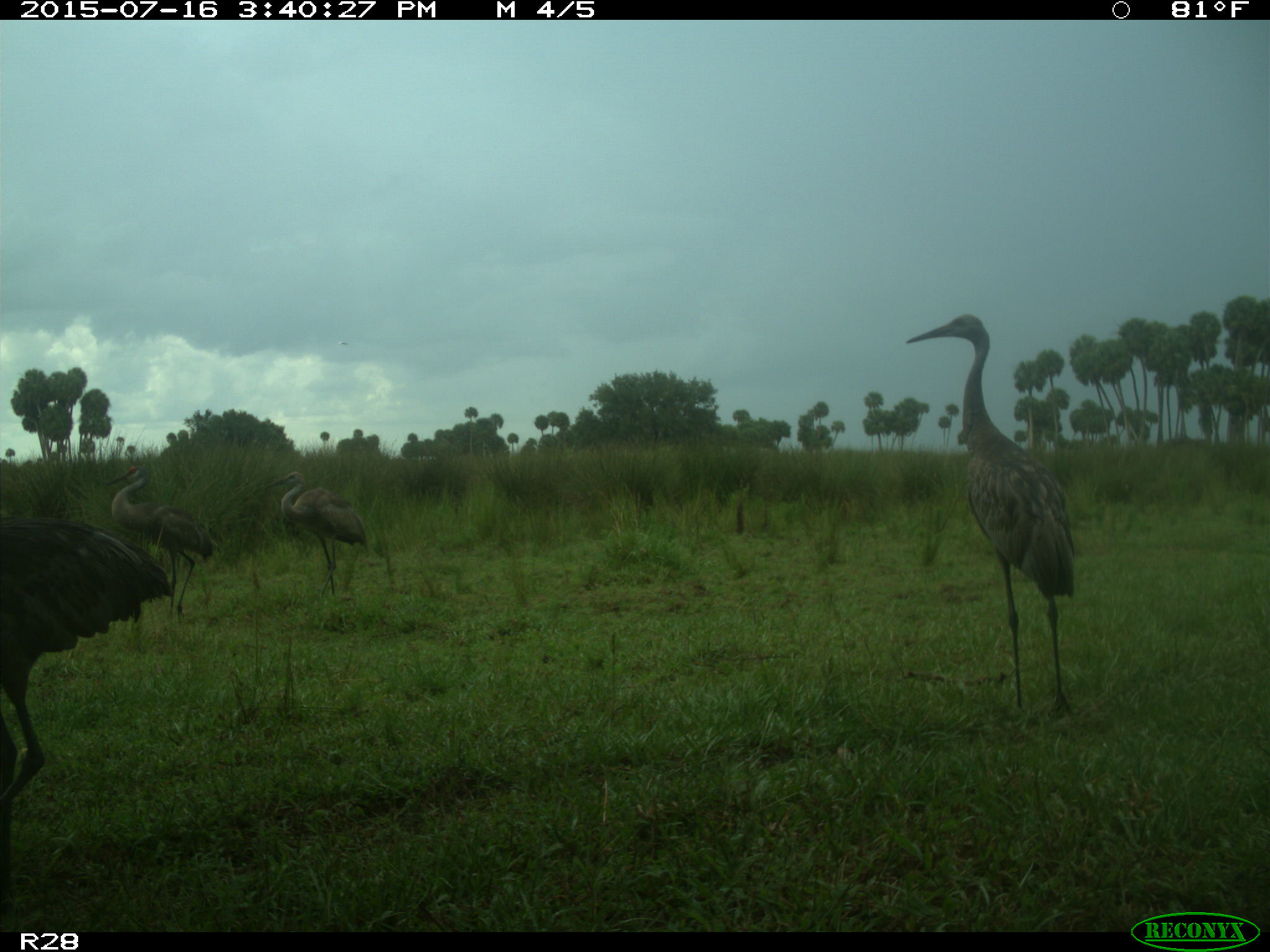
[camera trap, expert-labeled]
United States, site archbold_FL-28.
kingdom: Animalia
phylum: Chordata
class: Aves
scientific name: Aves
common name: birds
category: unidentified bird